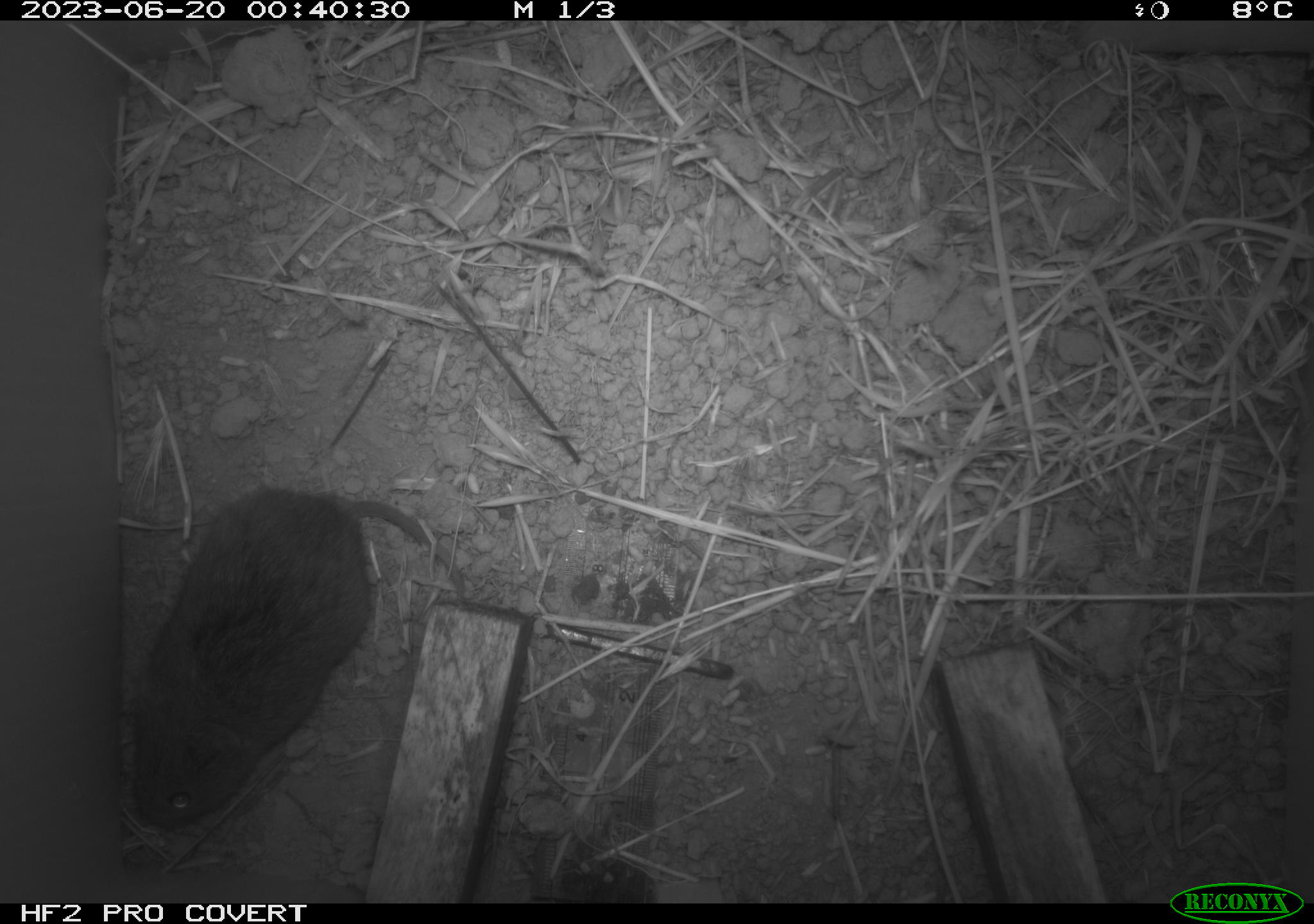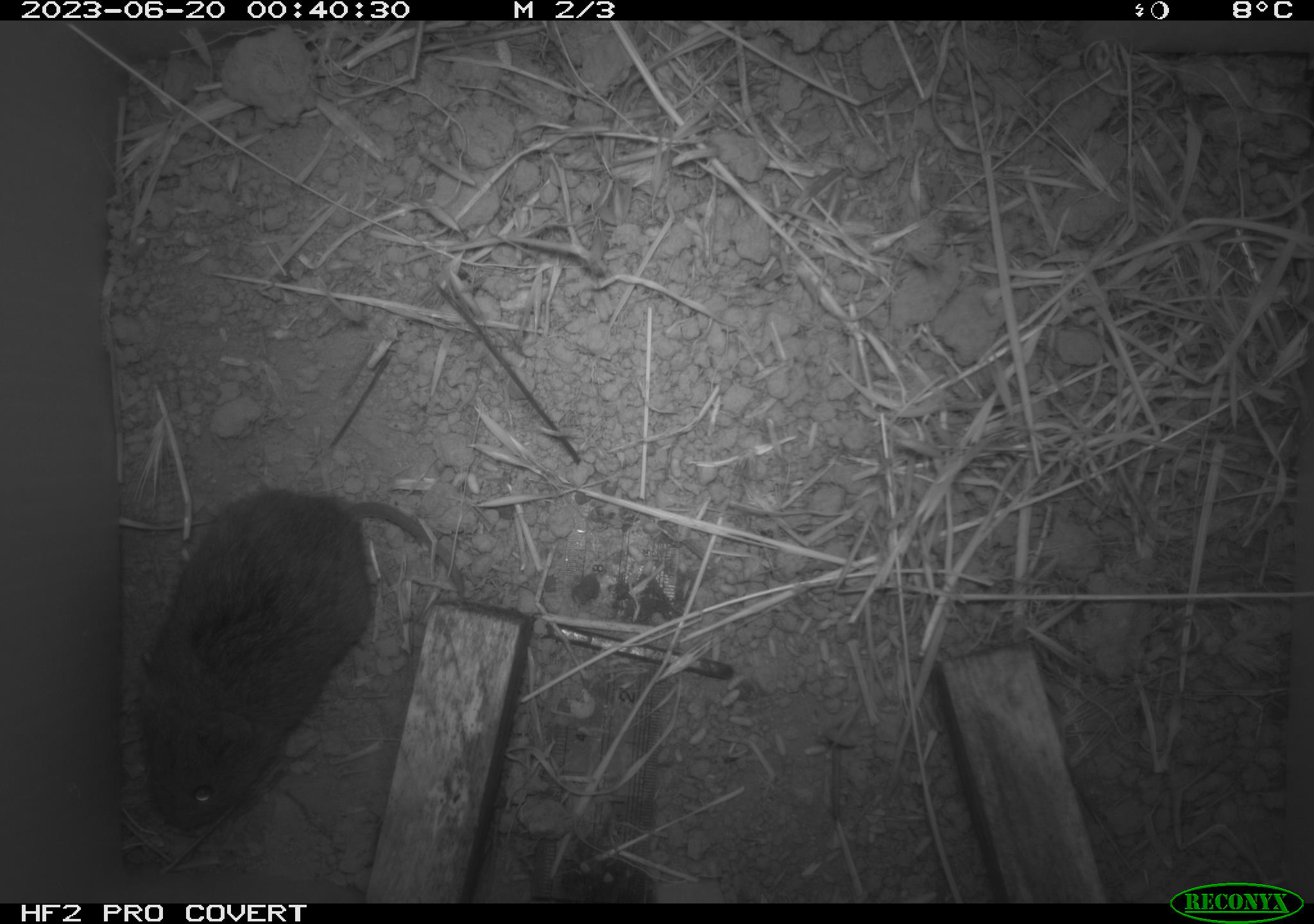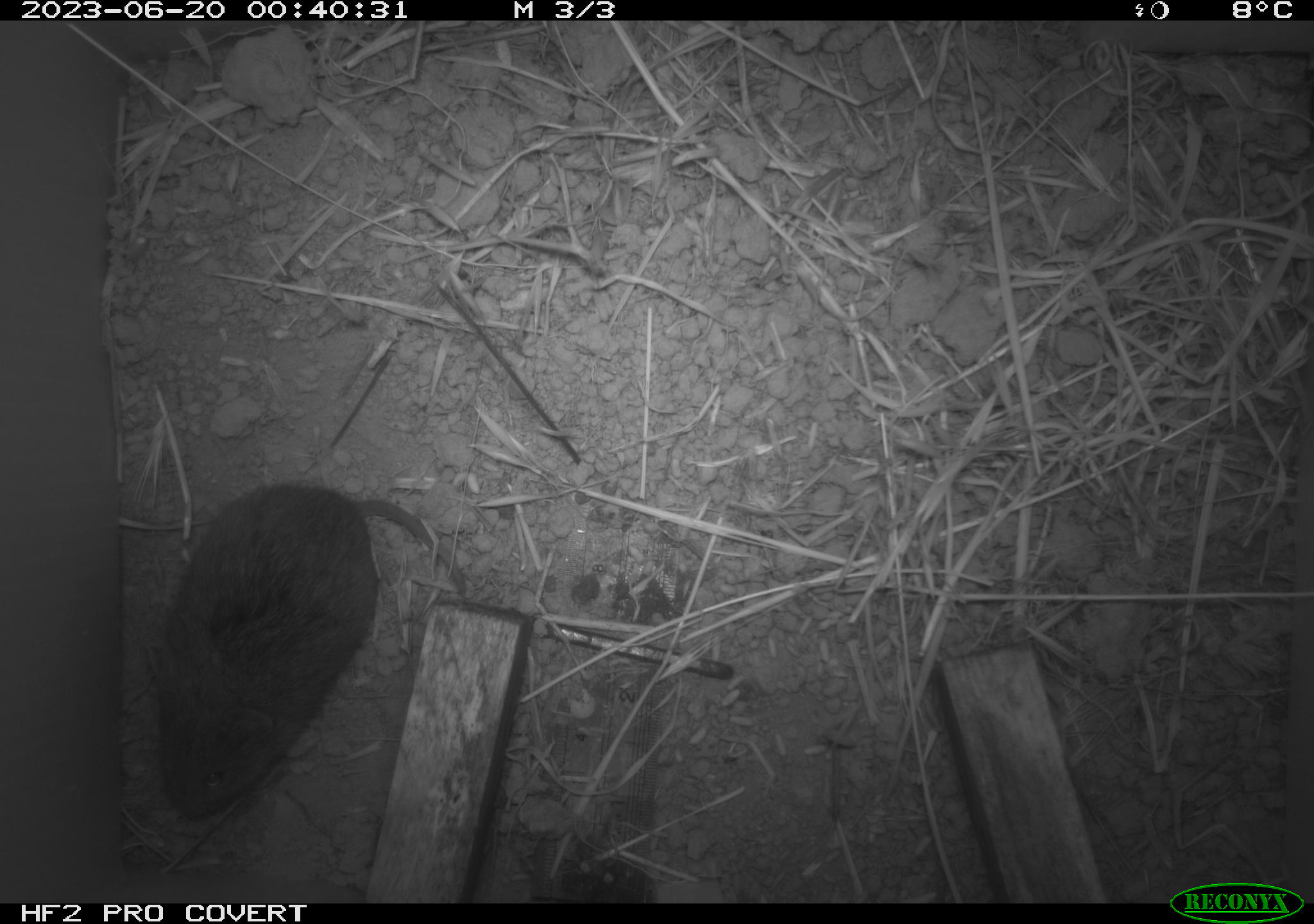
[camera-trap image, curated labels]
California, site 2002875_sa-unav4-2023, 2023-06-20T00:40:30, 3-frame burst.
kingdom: Animalia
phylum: Chordata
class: Mammalia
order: Rodentia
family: Cricetidae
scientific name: Arvicolinae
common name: voles, lemmings, and muskrats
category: arvicolinae subfamily